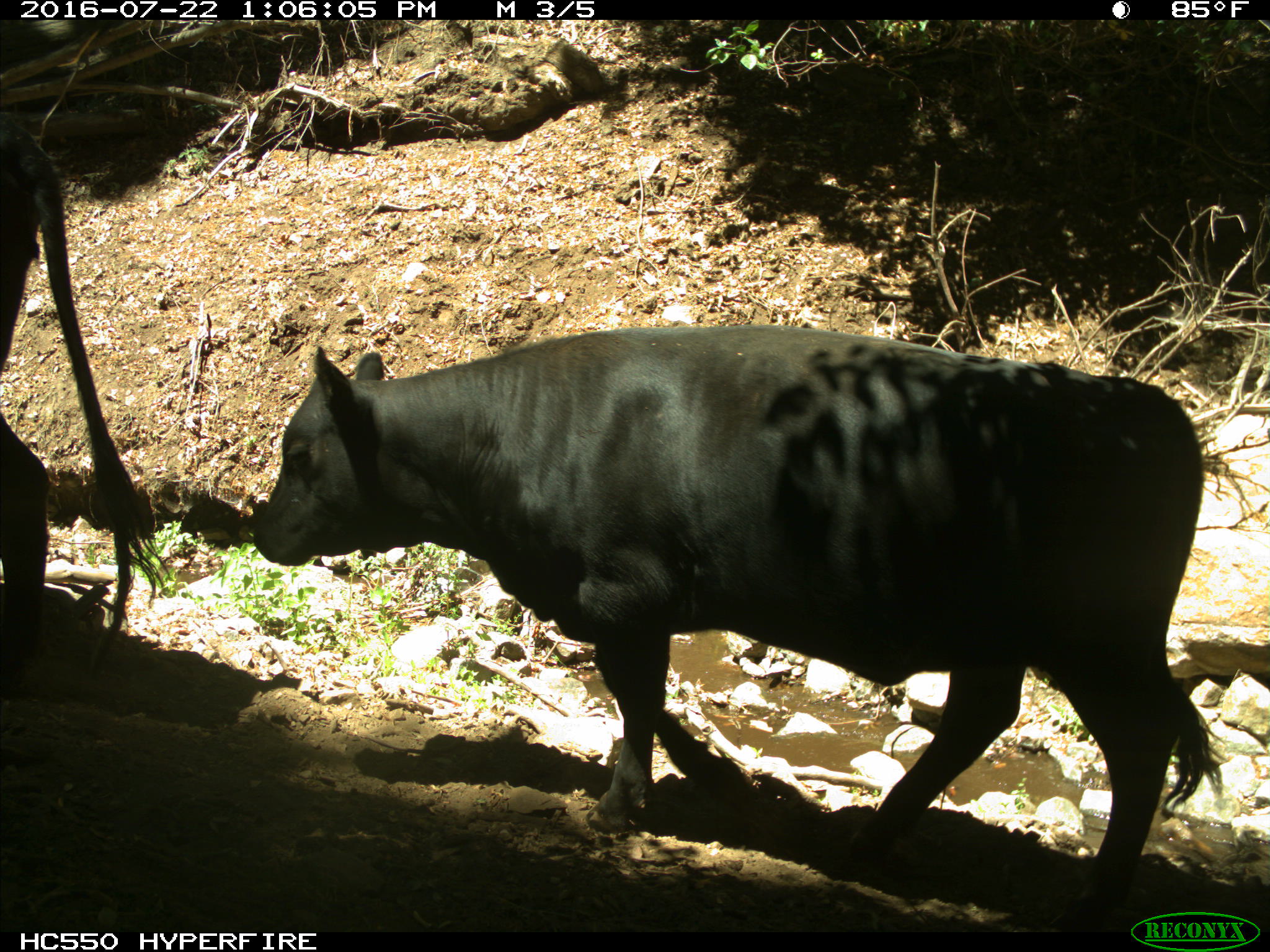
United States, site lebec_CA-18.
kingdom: Animalia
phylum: Chordata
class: Mammalia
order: Artiodactyla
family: Bovidae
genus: Bos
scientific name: Bos taurus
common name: domestic cow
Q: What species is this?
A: Bos taurus (domestic cow).